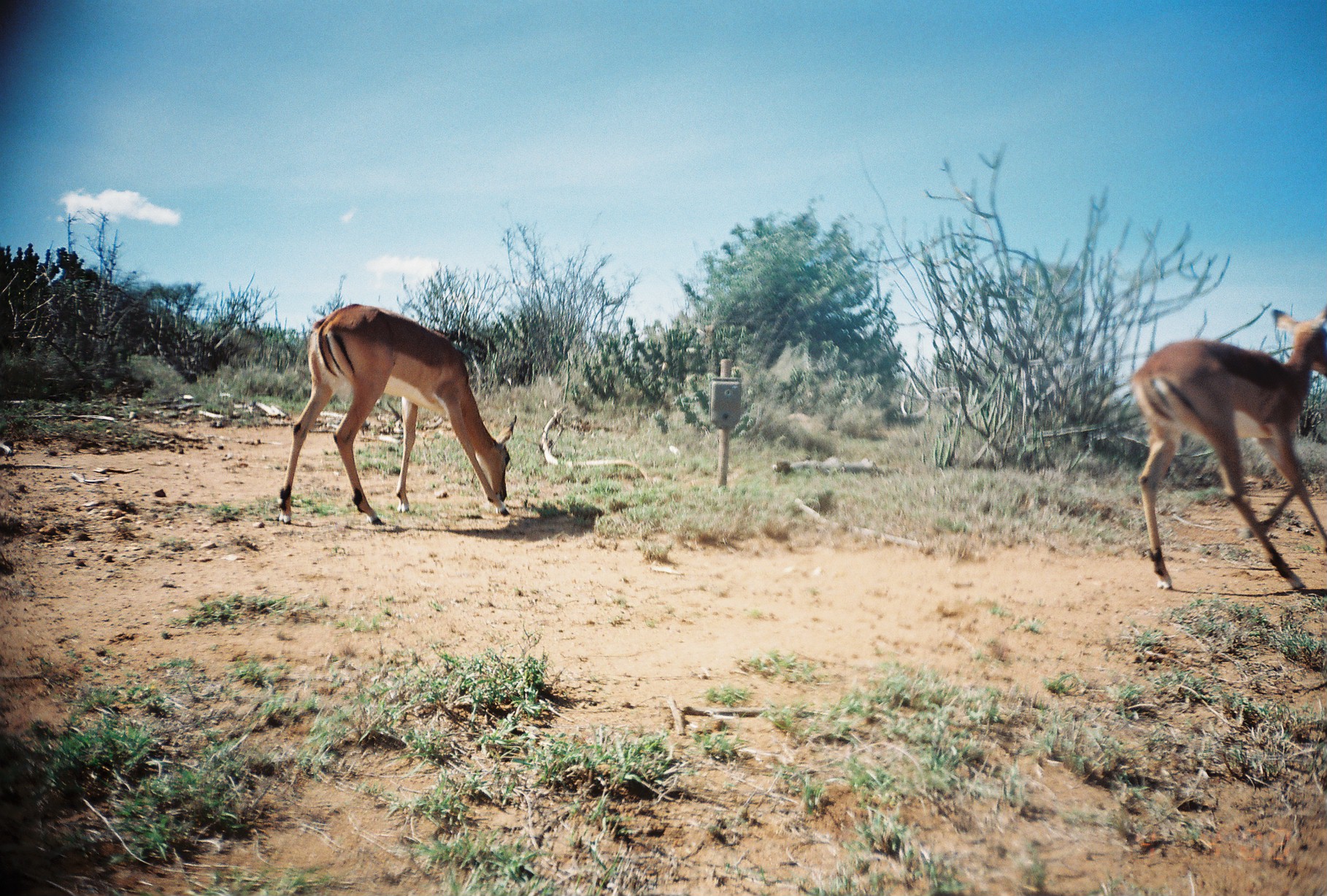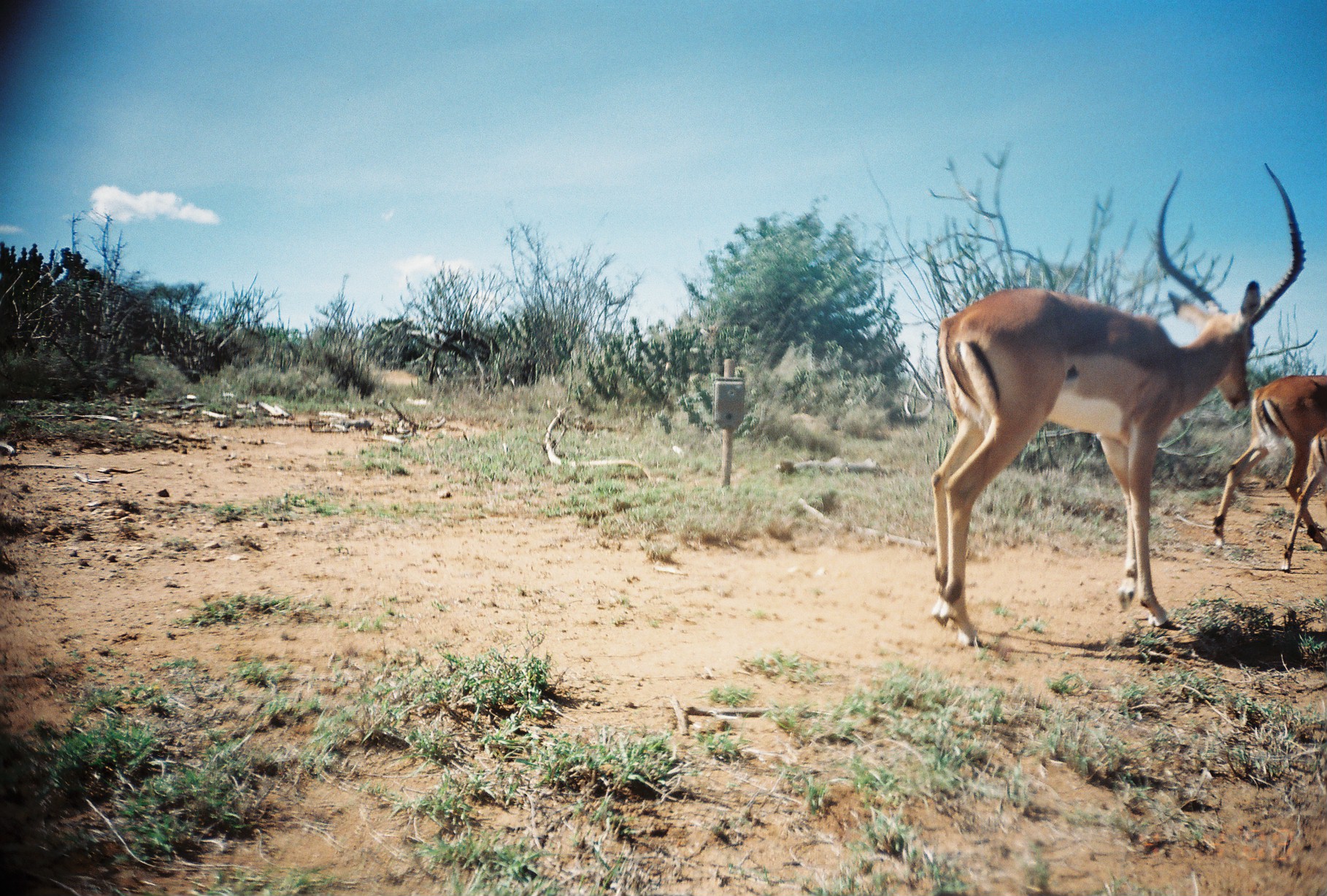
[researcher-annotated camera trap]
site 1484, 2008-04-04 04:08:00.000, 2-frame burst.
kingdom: Animalia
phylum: Chordata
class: Mammalia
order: Artiodactyla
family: Bovidae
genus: Aepyceros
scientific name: Aepyceros melampus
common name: impala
Aepyceros melampus (impala), count 2.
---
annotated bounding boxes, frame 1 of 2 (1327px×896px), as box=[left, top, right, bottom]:
aepyceros melampus: box=[1128, 307, 1325, 591]; box=[276, 302, 517, 525]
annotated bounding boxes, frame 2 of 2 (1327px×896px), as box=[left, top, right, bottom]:
aepyceros melampus: box=[928, 160, 1306, 648]; box=[1212, 374, 1325, 573]